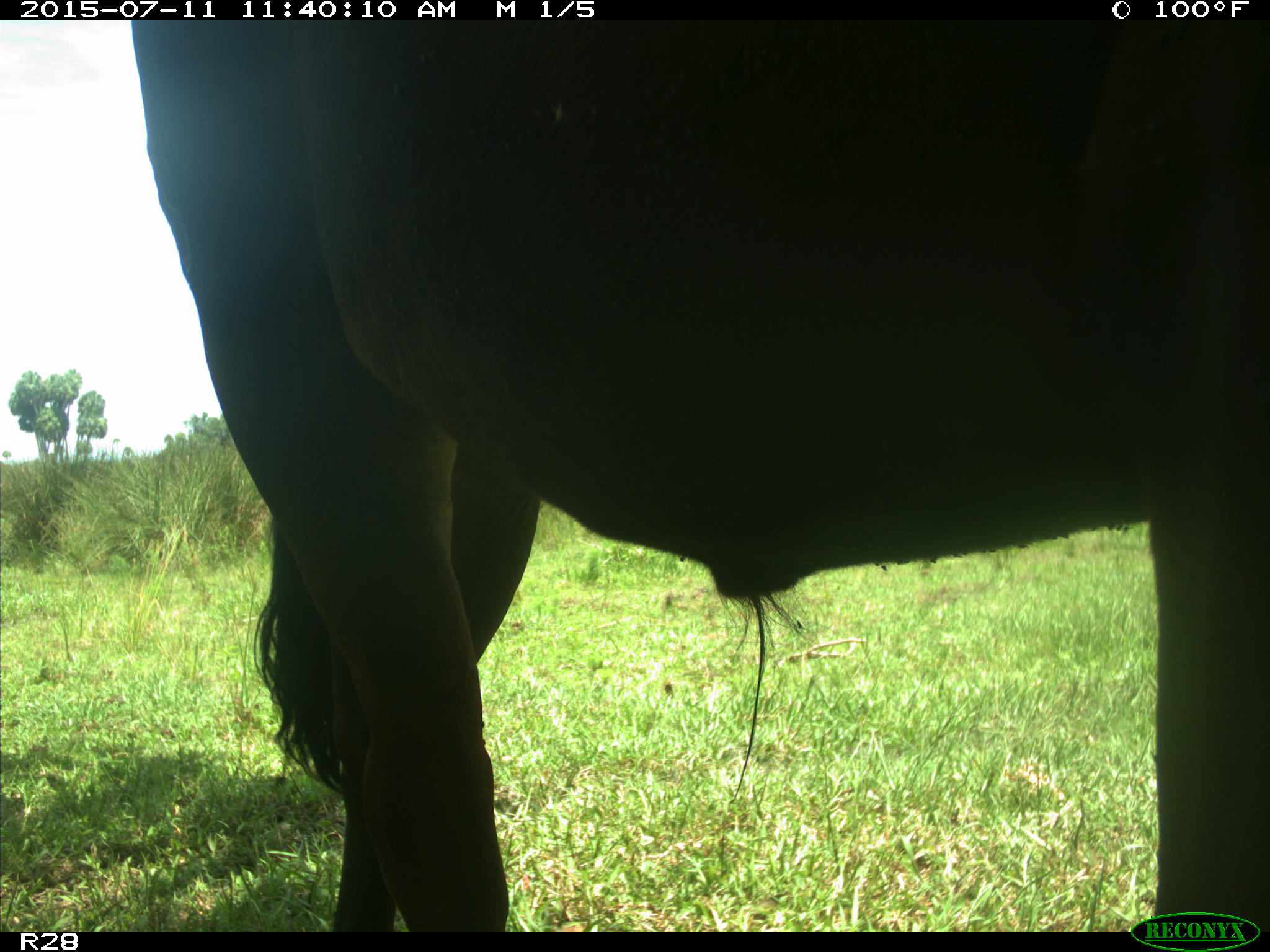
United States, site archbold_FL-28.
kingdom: Animalia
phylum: Chordata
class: Mammalia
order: Artiodactyla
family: Bovidae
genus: Bos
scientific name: Bos taurus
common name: domestic cow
Bos taurus (domestic cow).